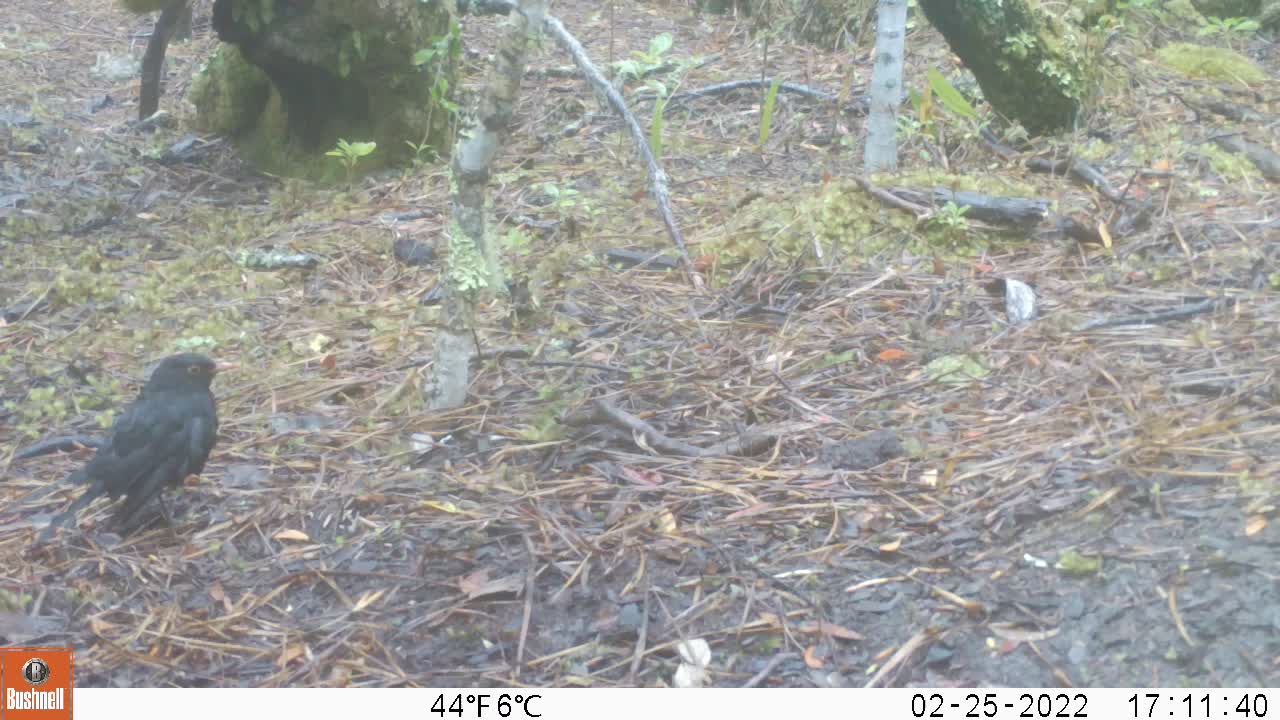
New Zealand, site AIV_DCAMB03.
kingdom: Animalia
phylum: Chordata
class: Aves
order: Passeriformes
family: Turdidae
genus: Turdus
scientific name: Turdus merula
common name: eurasian blackbird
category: blackbird